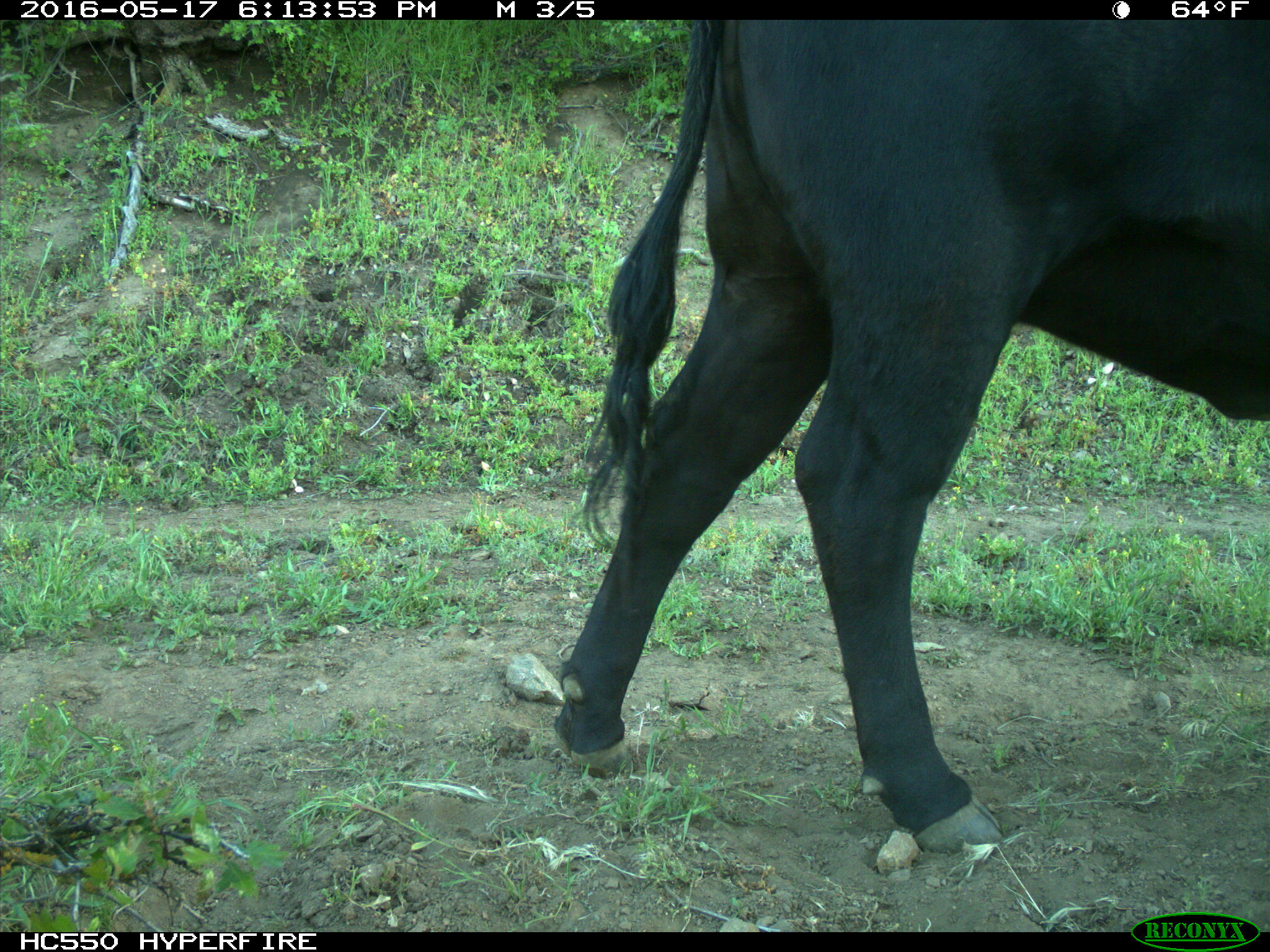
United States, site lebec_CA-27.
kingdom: Animalia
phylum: Chordata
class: Mammalia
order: Artiodactyla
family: Bovidae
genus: Bos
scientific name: Bos taurus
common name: domestic cow